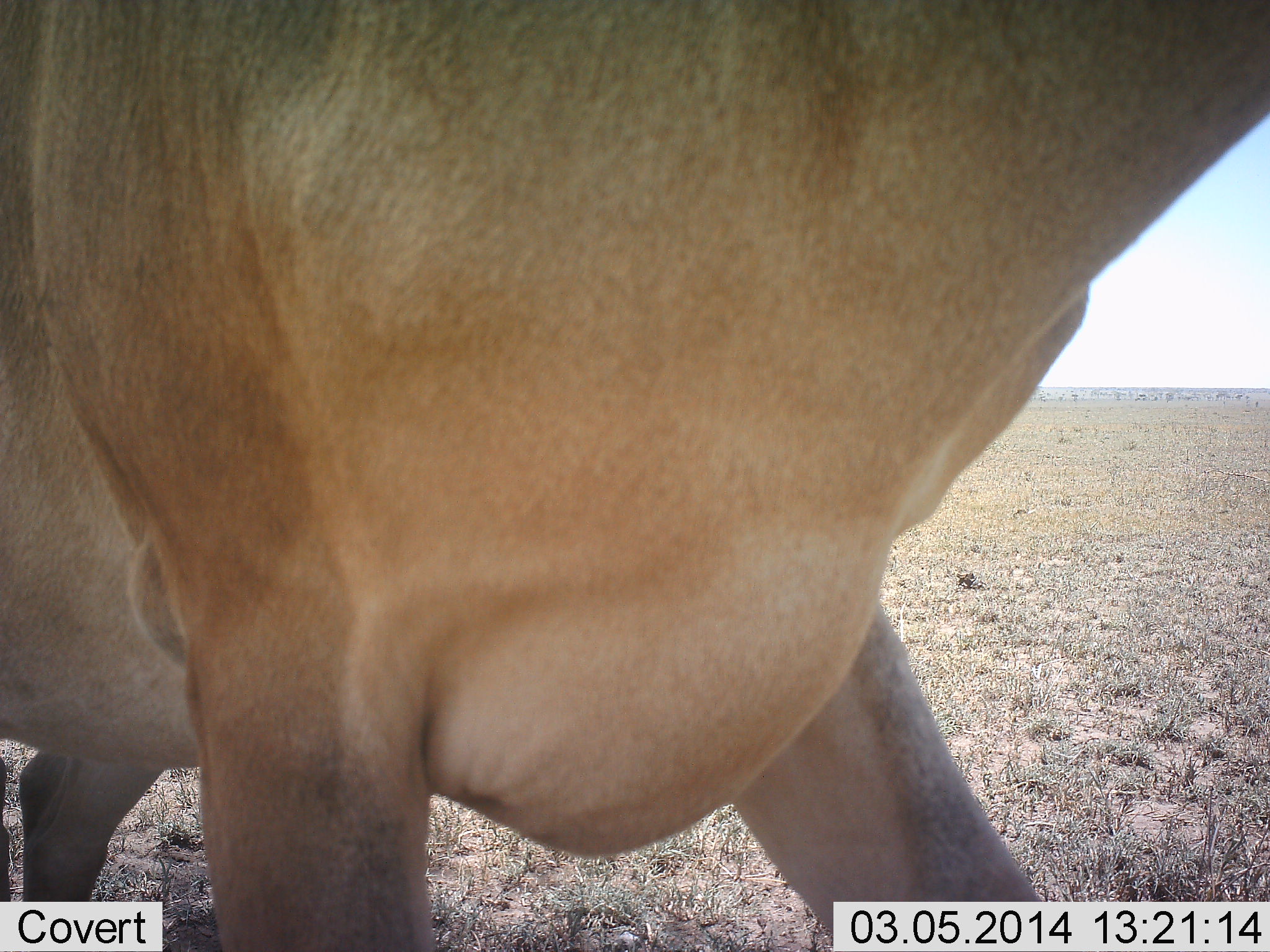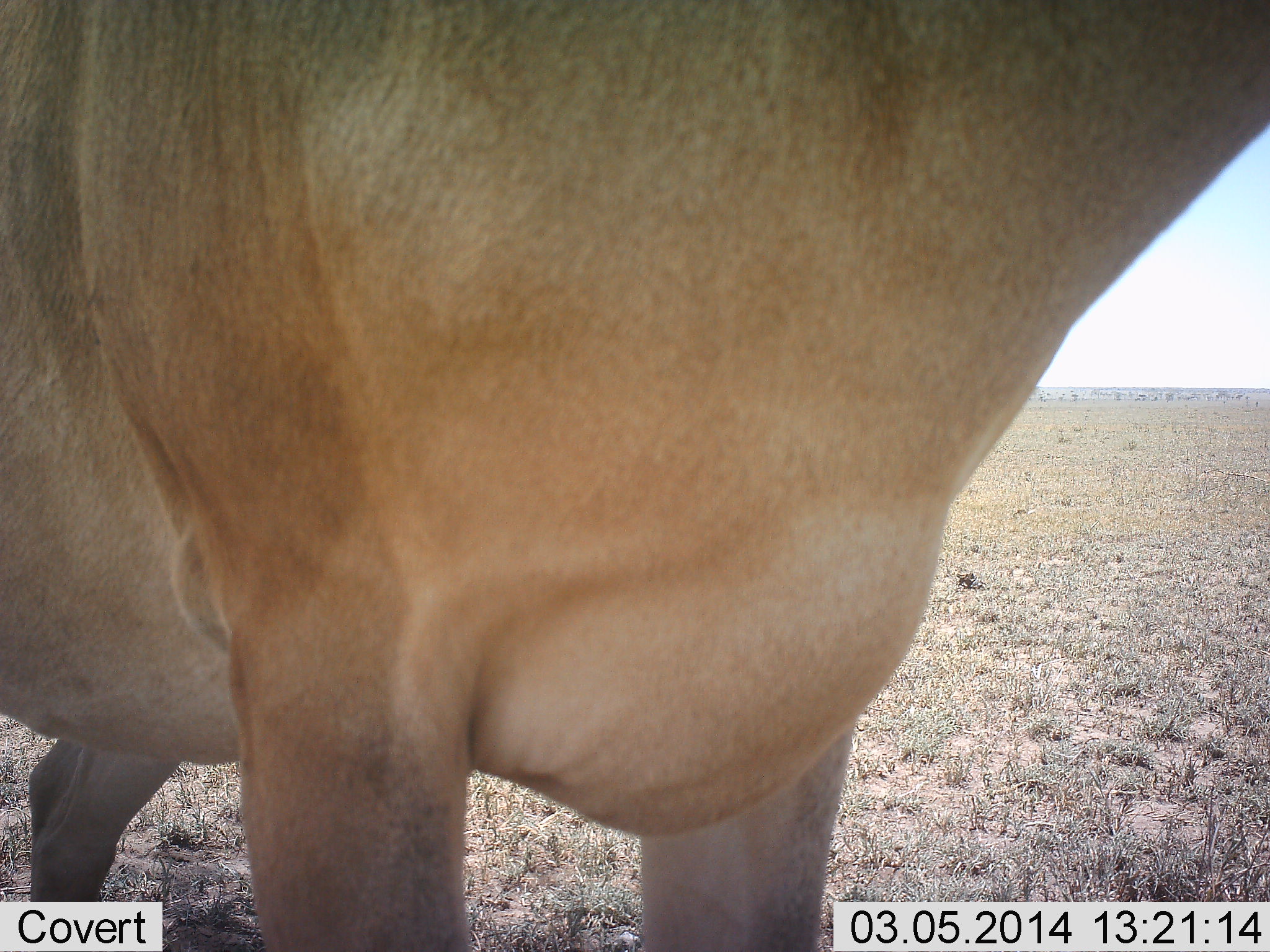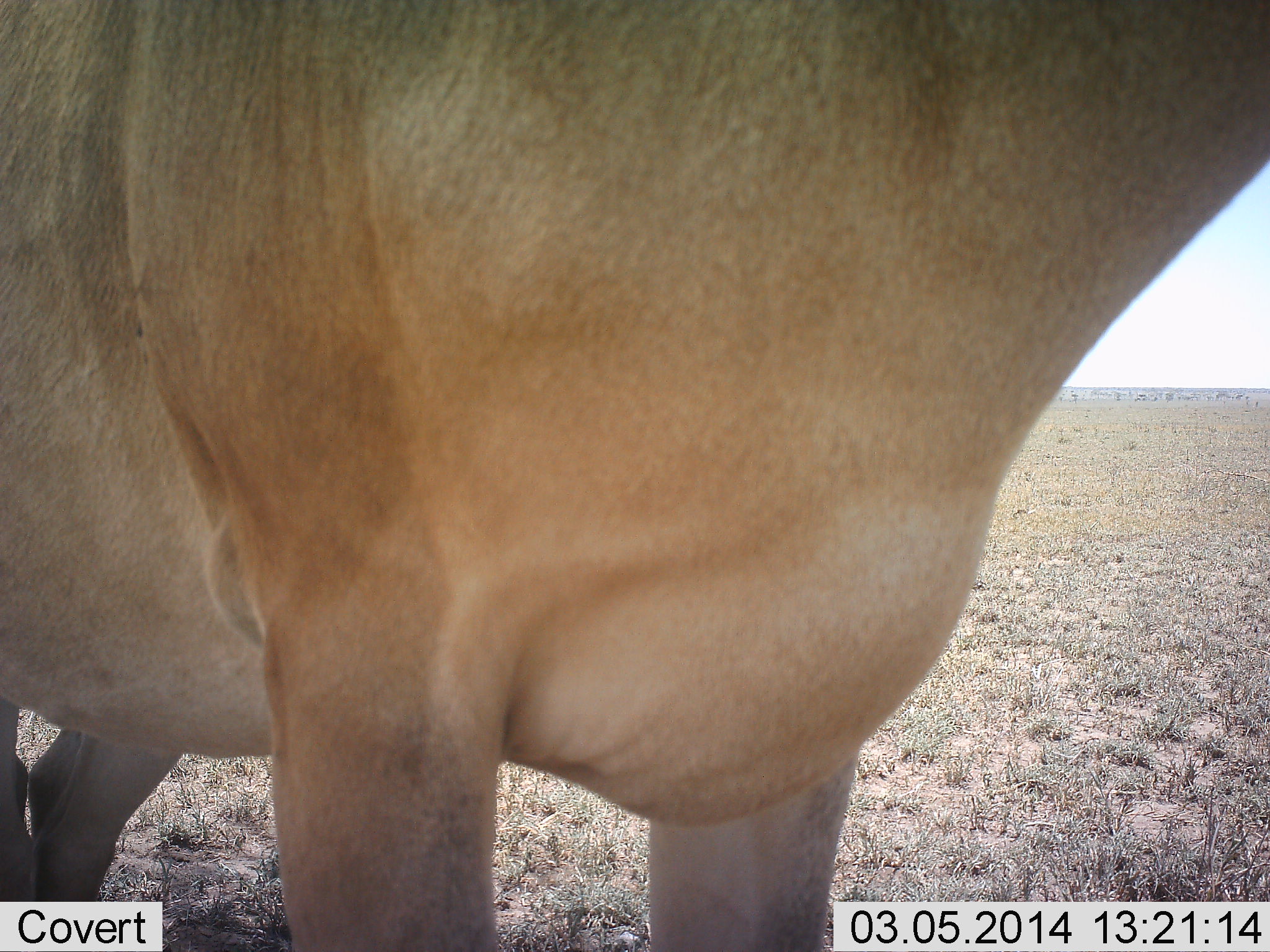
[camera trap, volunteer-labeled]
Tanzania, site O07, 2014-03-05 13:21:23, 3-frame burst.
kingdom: Animalia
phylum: Chordata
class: Mammalia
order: Artiodactyla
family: Bovidae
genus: Alcelaphus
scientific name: Alcelaphus buselaphus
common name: hartebeest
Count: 1.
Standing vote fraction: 90%.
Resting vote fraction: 0%.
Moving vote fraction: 10%.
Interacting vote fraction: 0%.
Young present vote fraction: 0%.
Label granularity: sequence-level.